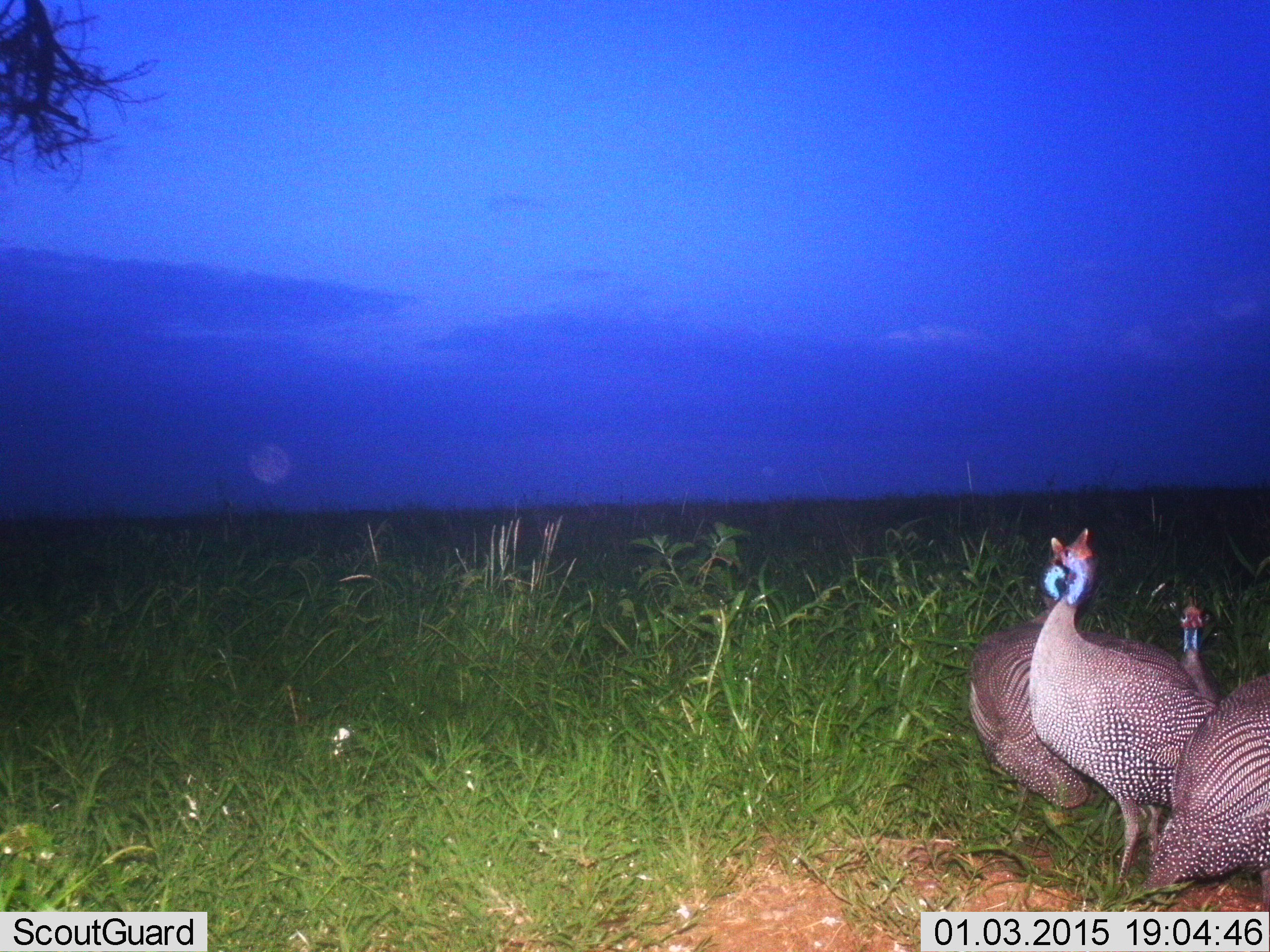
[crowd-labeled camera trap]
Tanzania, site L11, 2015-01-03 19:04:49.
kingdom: Animalia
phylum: Chordata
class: Aves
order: Galliformes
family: Numididae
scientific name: Numididae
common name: guinea fowl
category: guineafowl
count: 3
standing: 80%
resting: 0%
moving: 10%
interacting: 0%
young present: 0%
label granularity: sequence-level